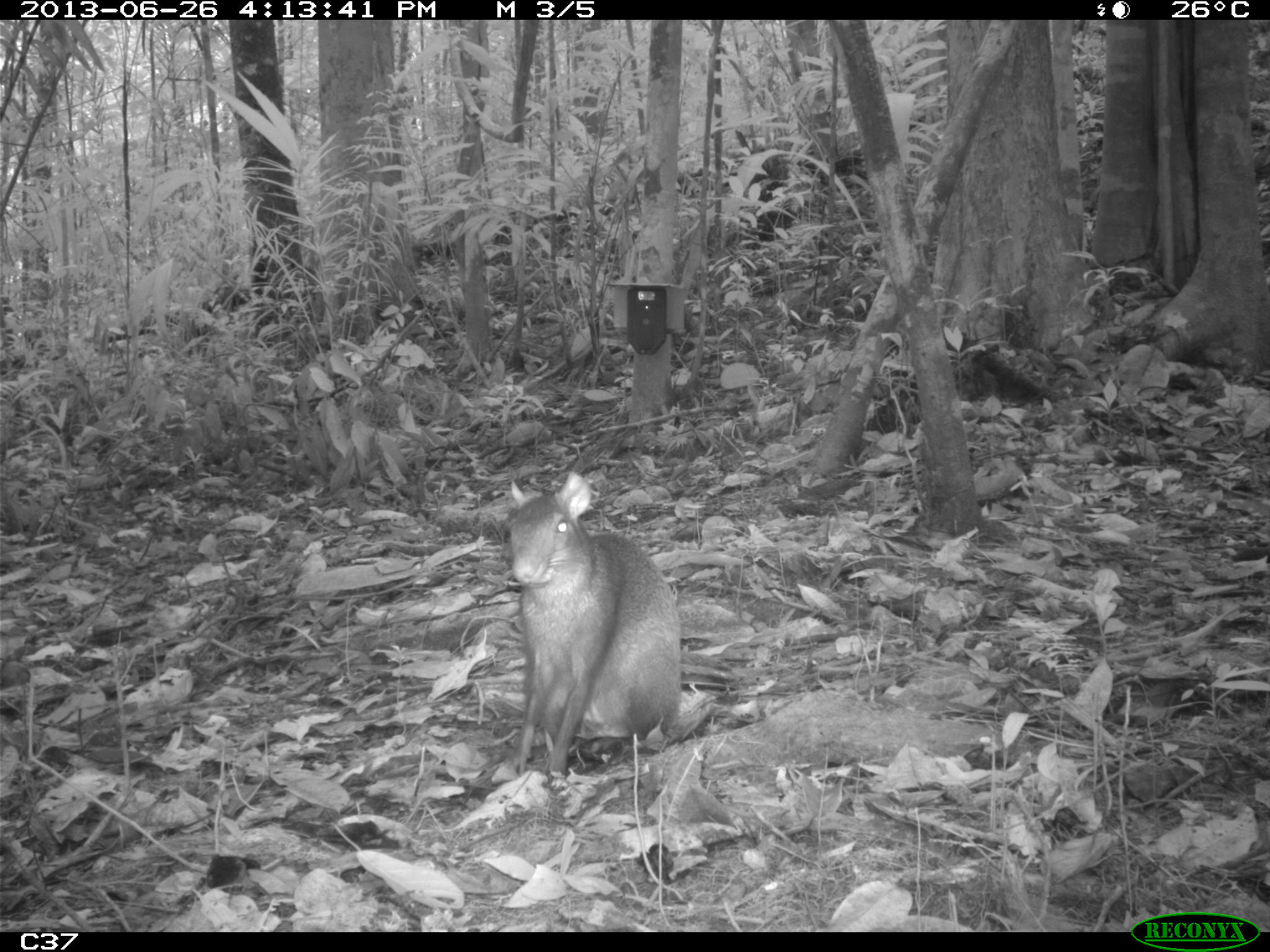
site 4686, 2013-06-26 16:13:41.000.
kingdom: Animalia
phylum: Chordata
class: Mammalia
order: Rodentia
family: Dasyproctidae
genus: Dasyprocta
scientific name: Dasyprocta leporina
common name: red-rumped agouti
Dasyprocta leporina (red-rumped agouti), count 1, age adult.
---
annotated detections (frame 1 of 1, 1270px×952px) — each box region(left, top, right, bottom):
dasyprocta leporina: region(501, 470, 683, 779)